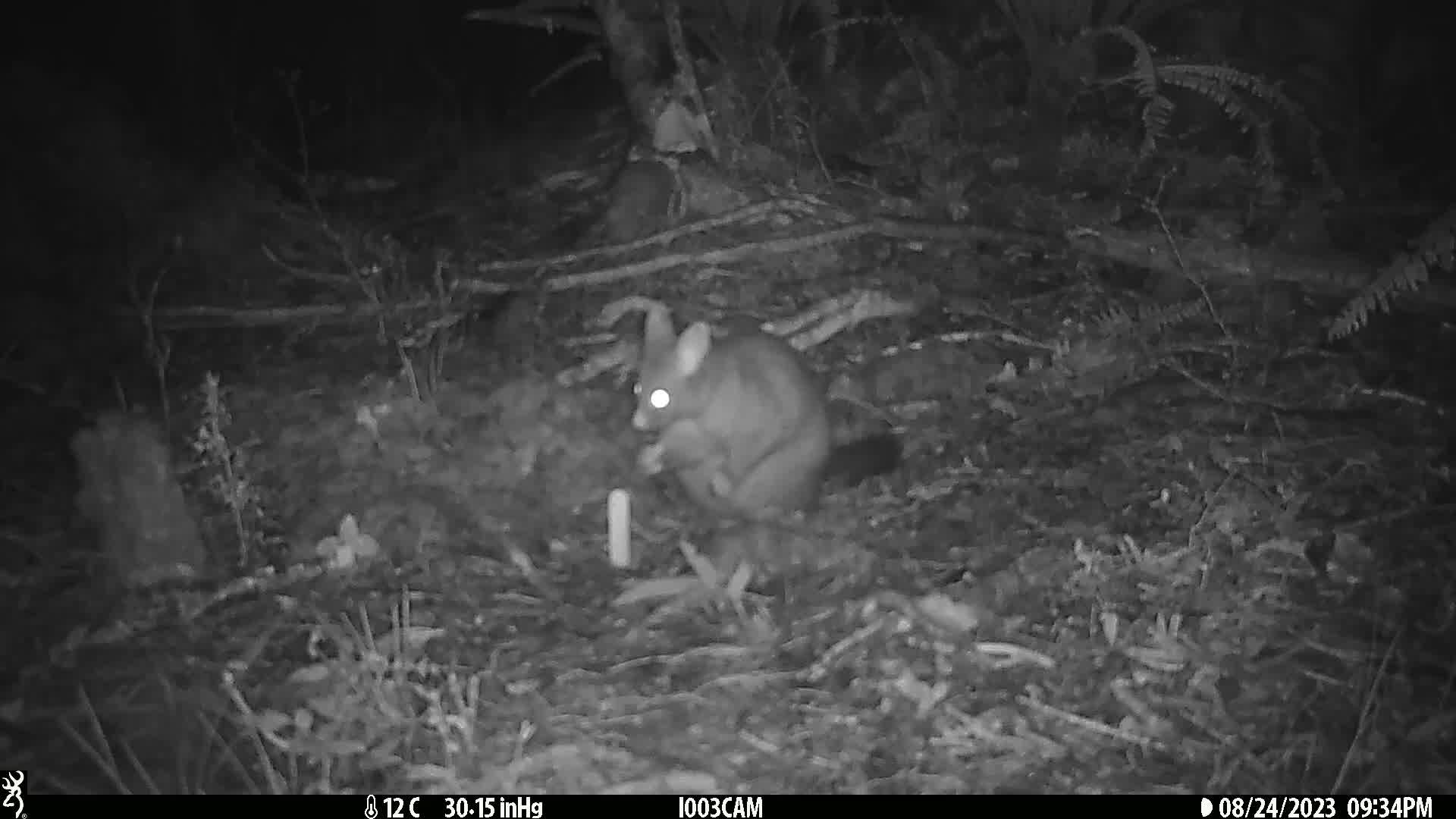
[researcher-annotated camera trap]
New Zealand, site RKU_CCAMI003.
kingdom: Animalia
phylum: Chordata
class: Mammalia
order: Diprotodontia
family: Phalangeridae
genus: Trichosurus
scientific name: Trichosurus vulpecula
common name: common brushtail possum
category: possum